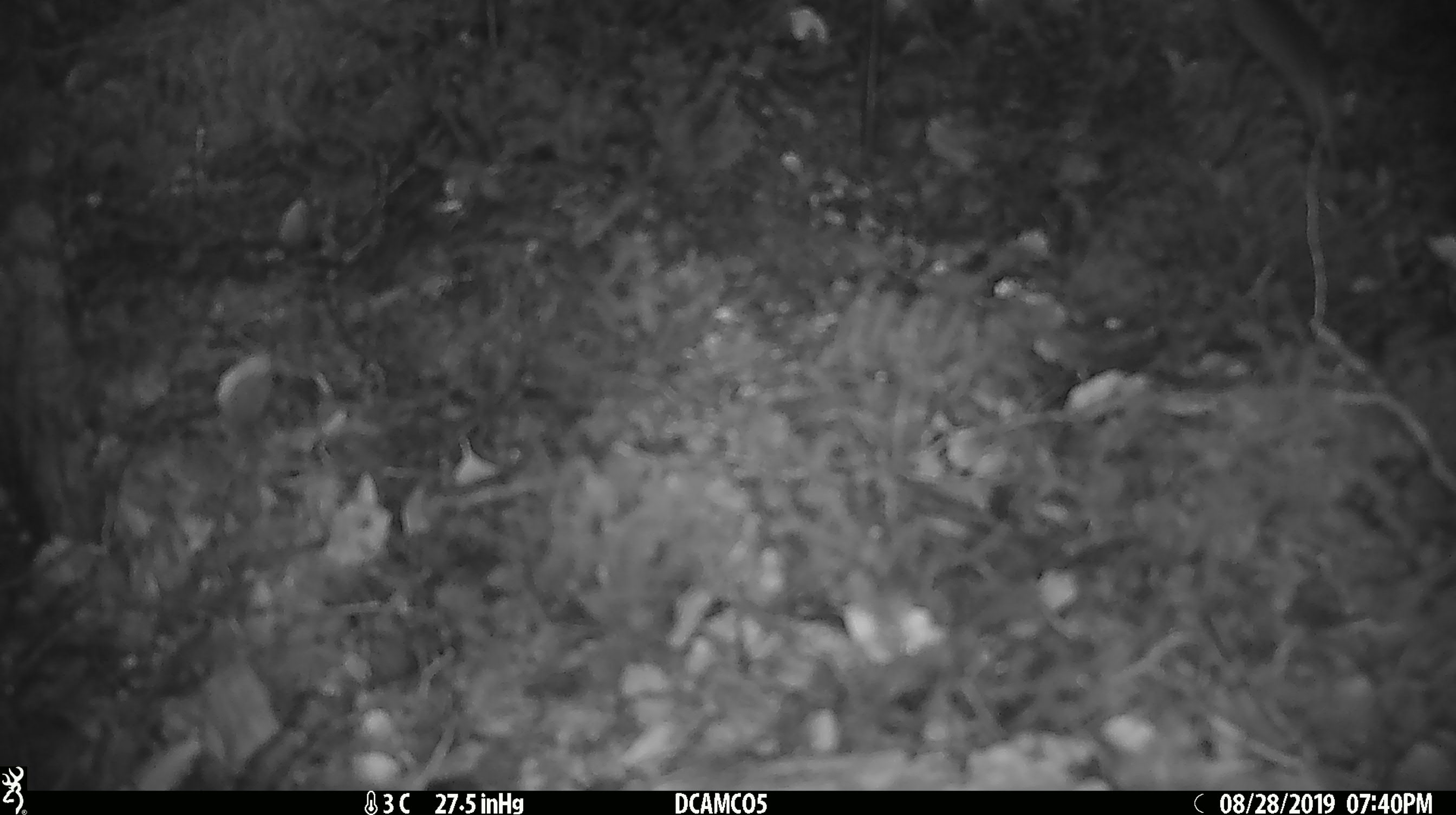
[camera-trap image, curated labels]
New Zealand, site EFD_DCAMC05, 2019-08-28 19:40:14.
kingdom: Animalia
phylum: Chordata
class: Mammalia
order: Rodentia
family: Muridae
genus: Mus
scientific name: Mus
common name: mouse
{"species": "mouse (Mus)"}